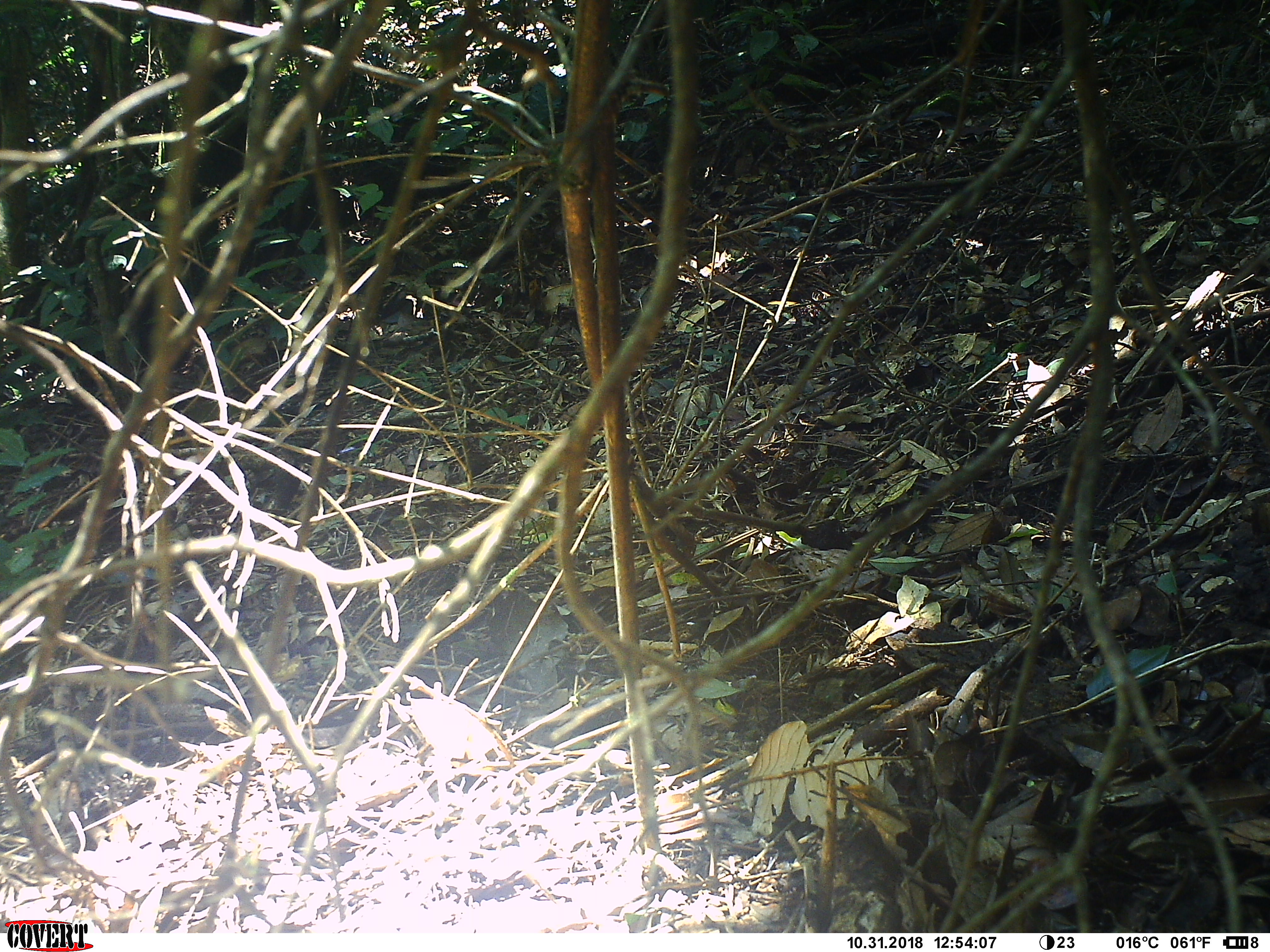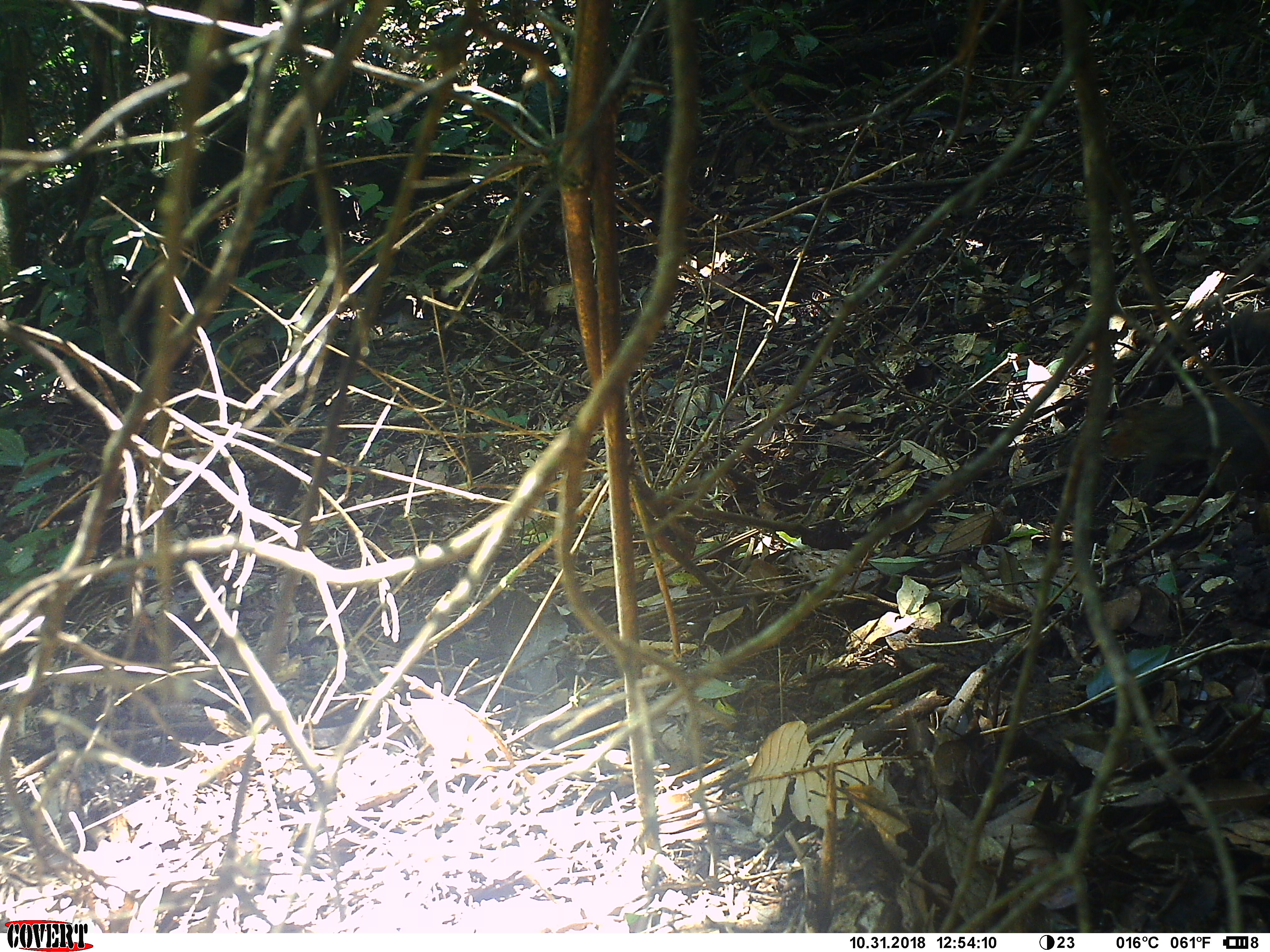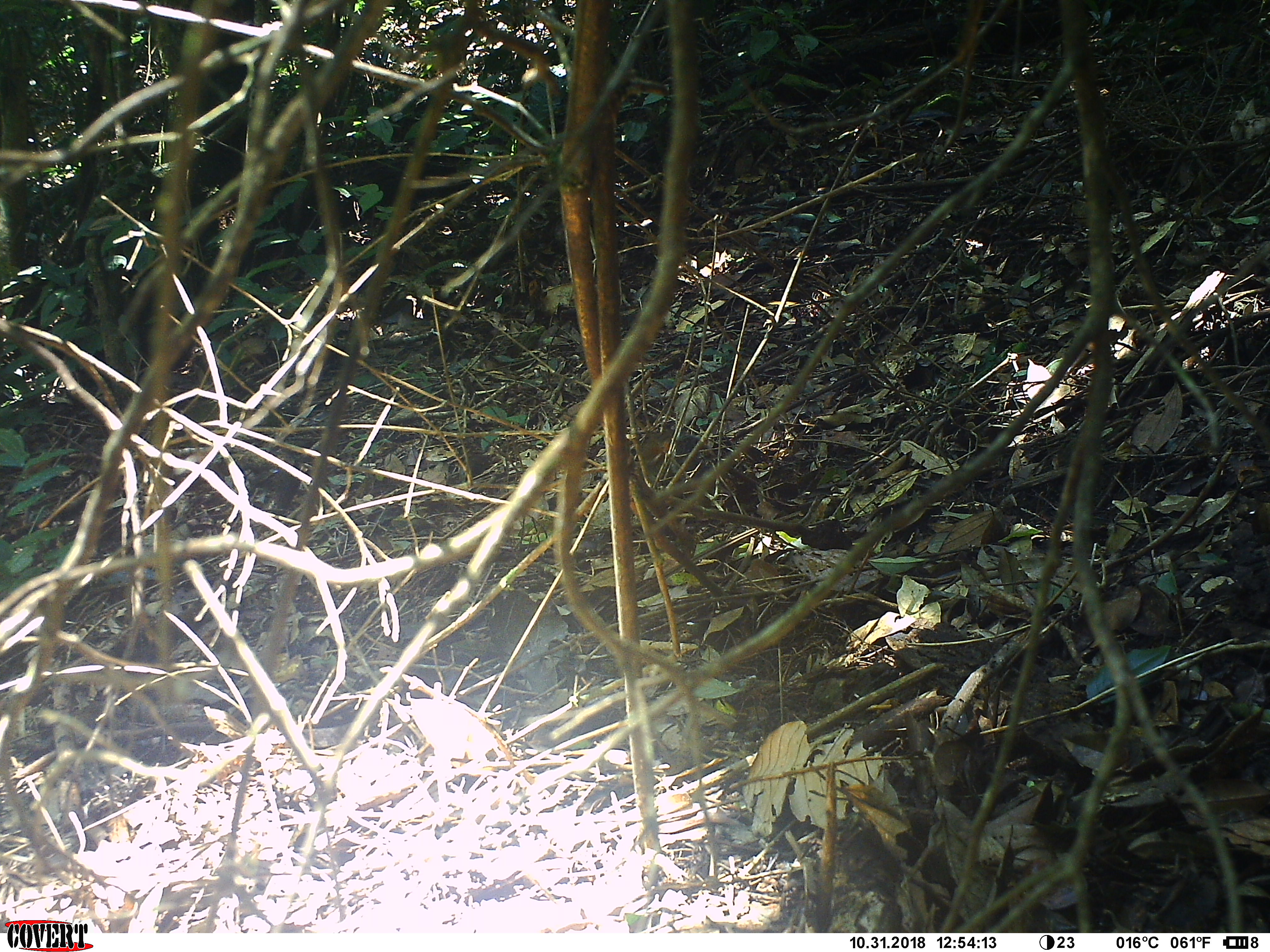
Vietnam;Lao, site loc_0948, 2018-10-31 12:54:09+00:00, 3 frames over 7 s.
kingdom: Animalia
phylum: Chordata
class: Mammalia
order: Rodentia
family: Sciuridae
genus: Dremomys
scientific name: Dremomys rufigenis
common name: red-cheeked squirrel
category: red cheeked squirrel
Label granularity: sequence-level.